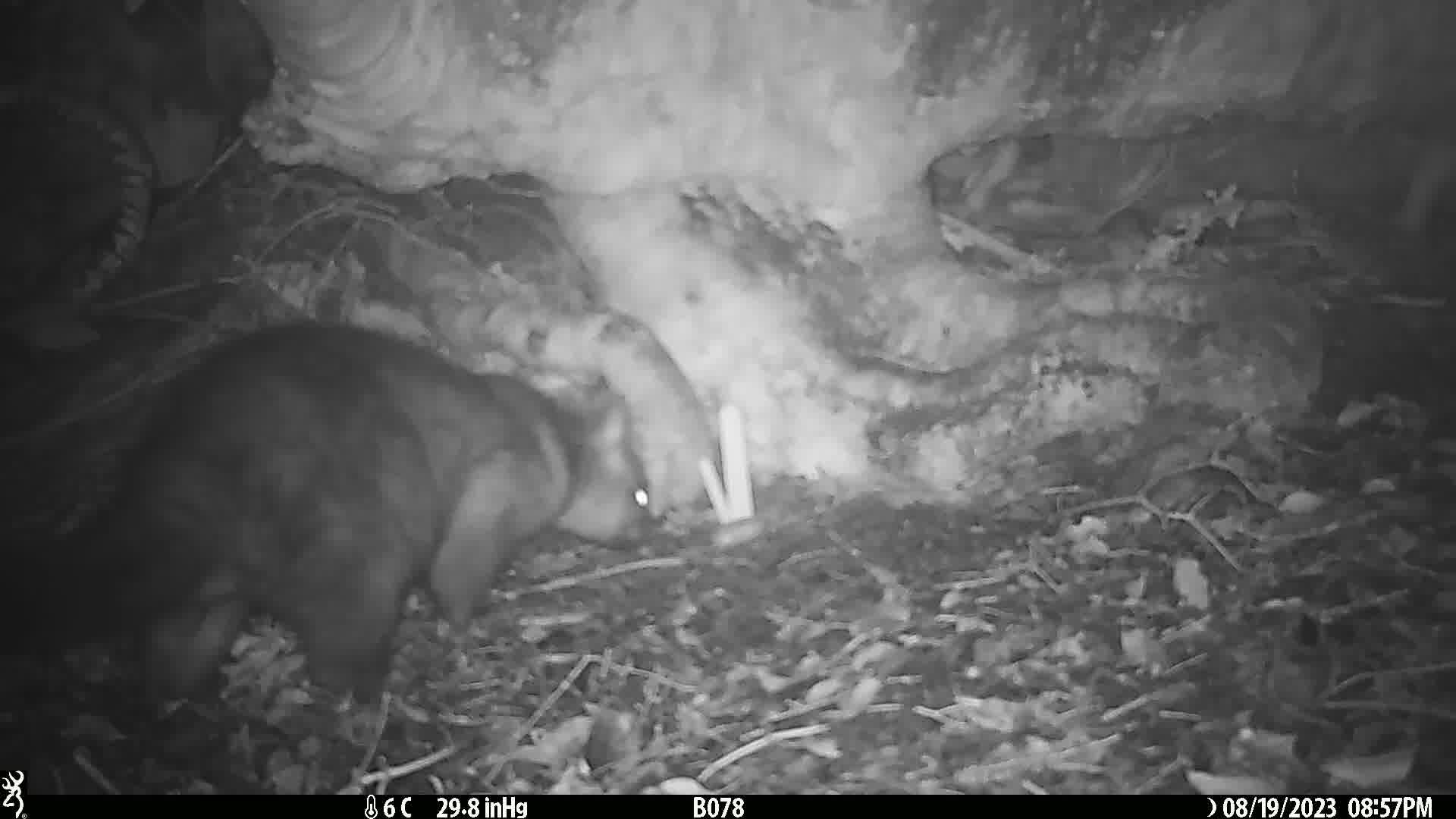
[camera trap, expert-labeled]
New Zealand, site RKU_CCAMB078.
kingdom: Animalia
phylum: Chordata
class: Mammalia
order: Diprotodontia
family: Phalangeridae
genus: Trichosurus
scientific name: Trichosurus vulpecula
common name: common brushtail possum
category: possum